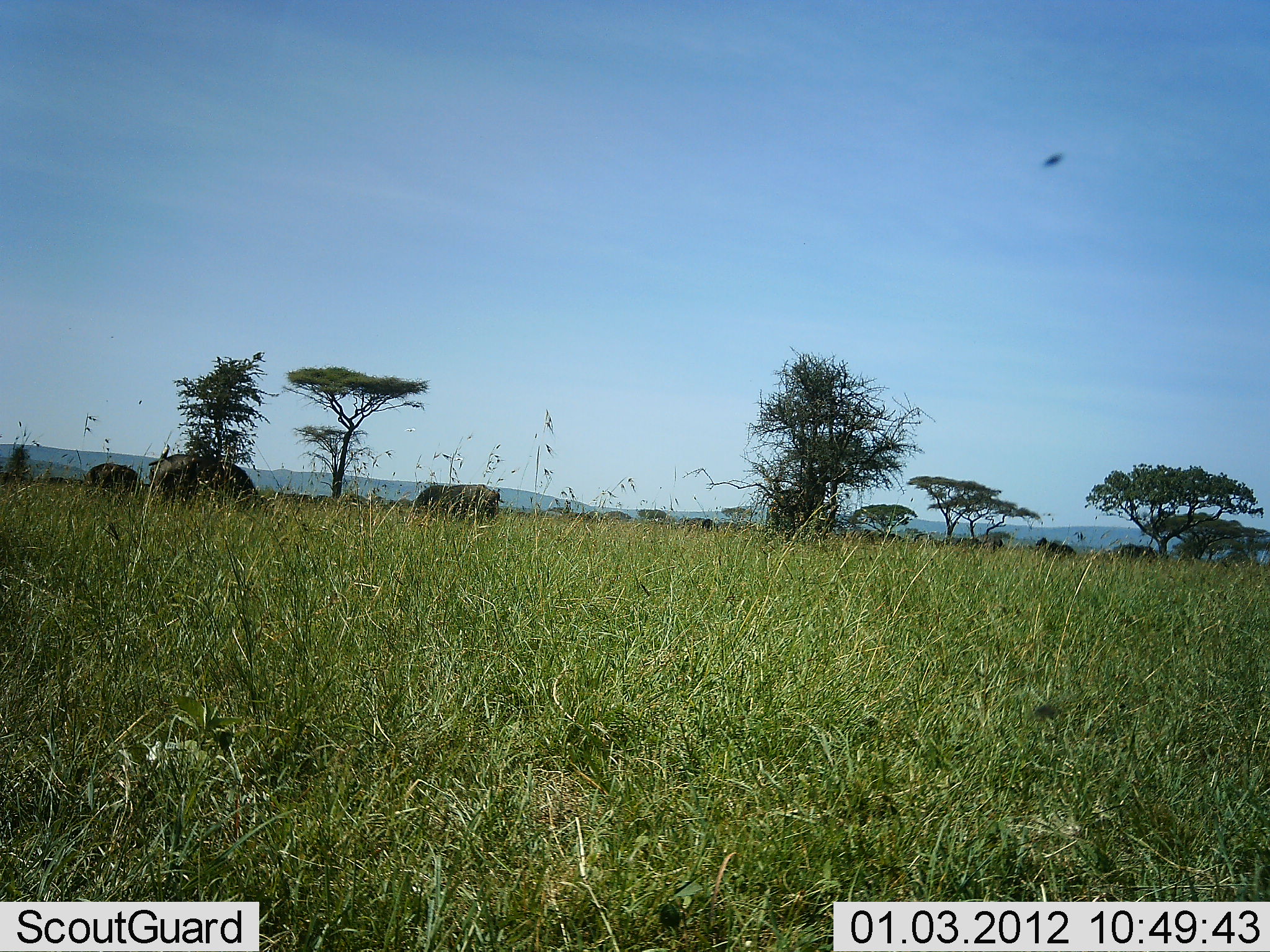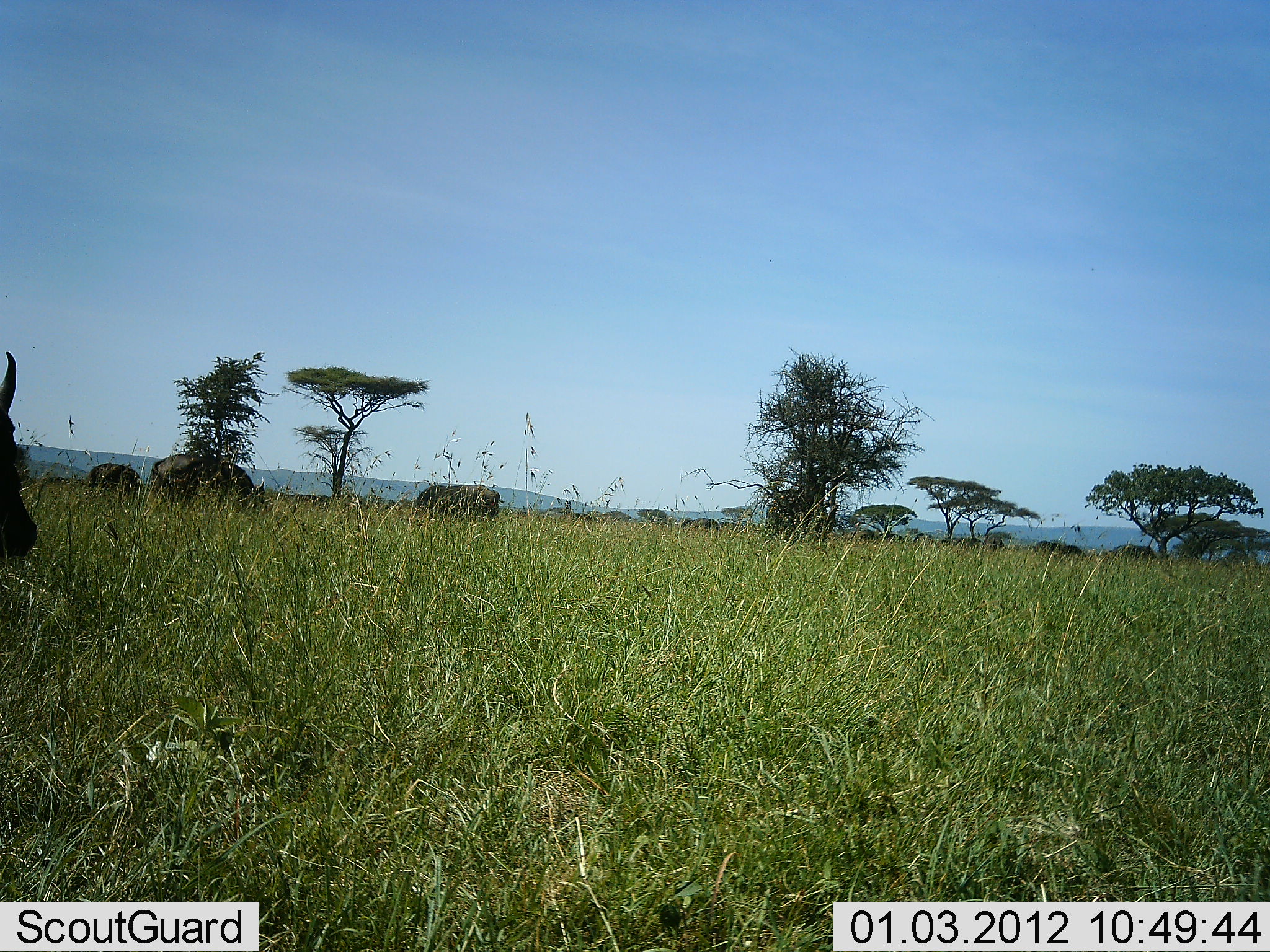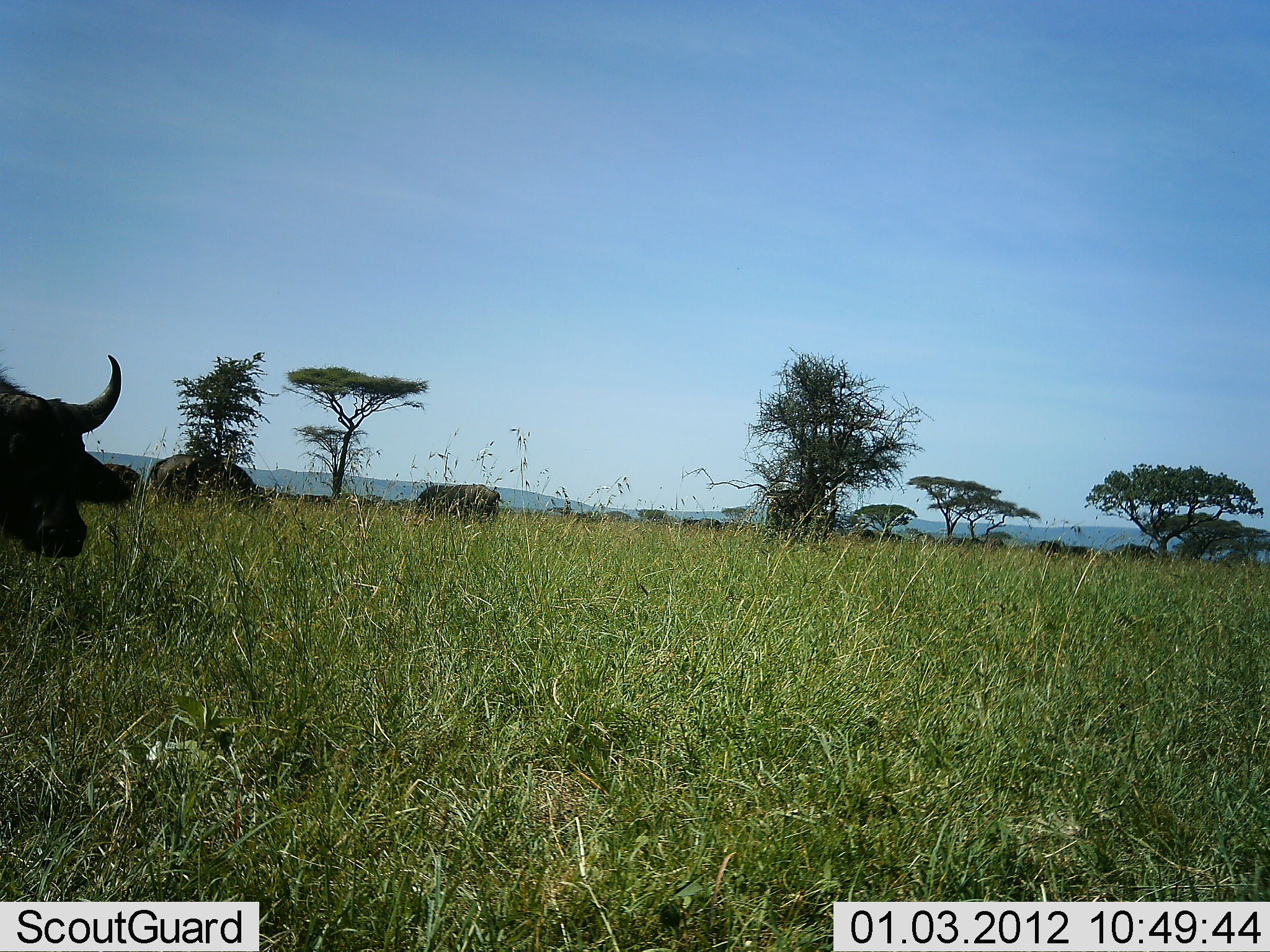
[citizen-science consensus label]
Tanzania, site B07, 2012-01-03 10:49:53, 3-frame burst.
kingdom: Animalia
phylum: Chordata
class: Mammalia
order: Artiodactyla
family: Bovidae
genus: Syncerus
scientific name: Syncerus caffer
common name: cape buffalo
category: buffalo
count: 5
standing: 46%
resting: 0%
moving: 92%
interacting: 0%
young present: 0%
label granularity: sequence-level